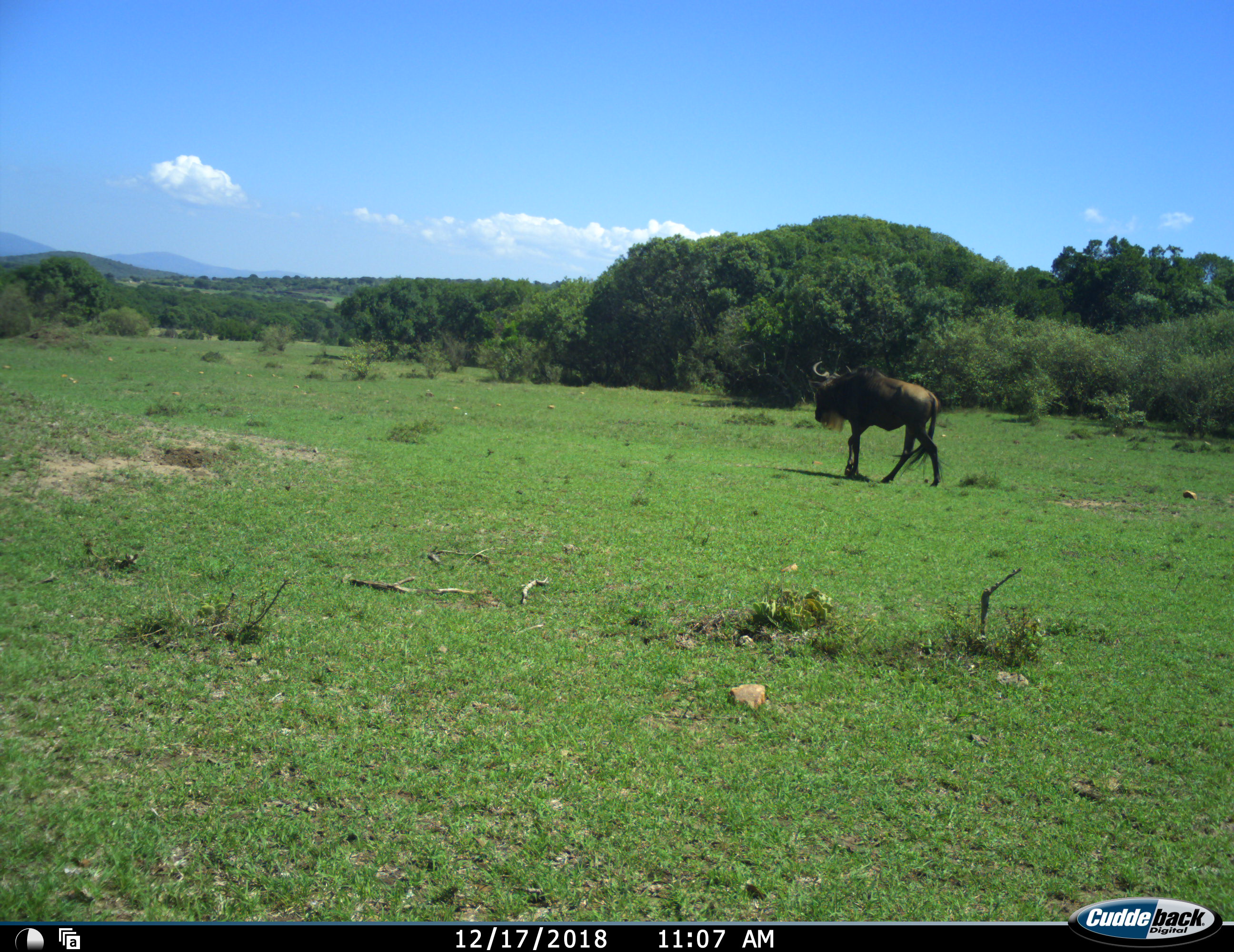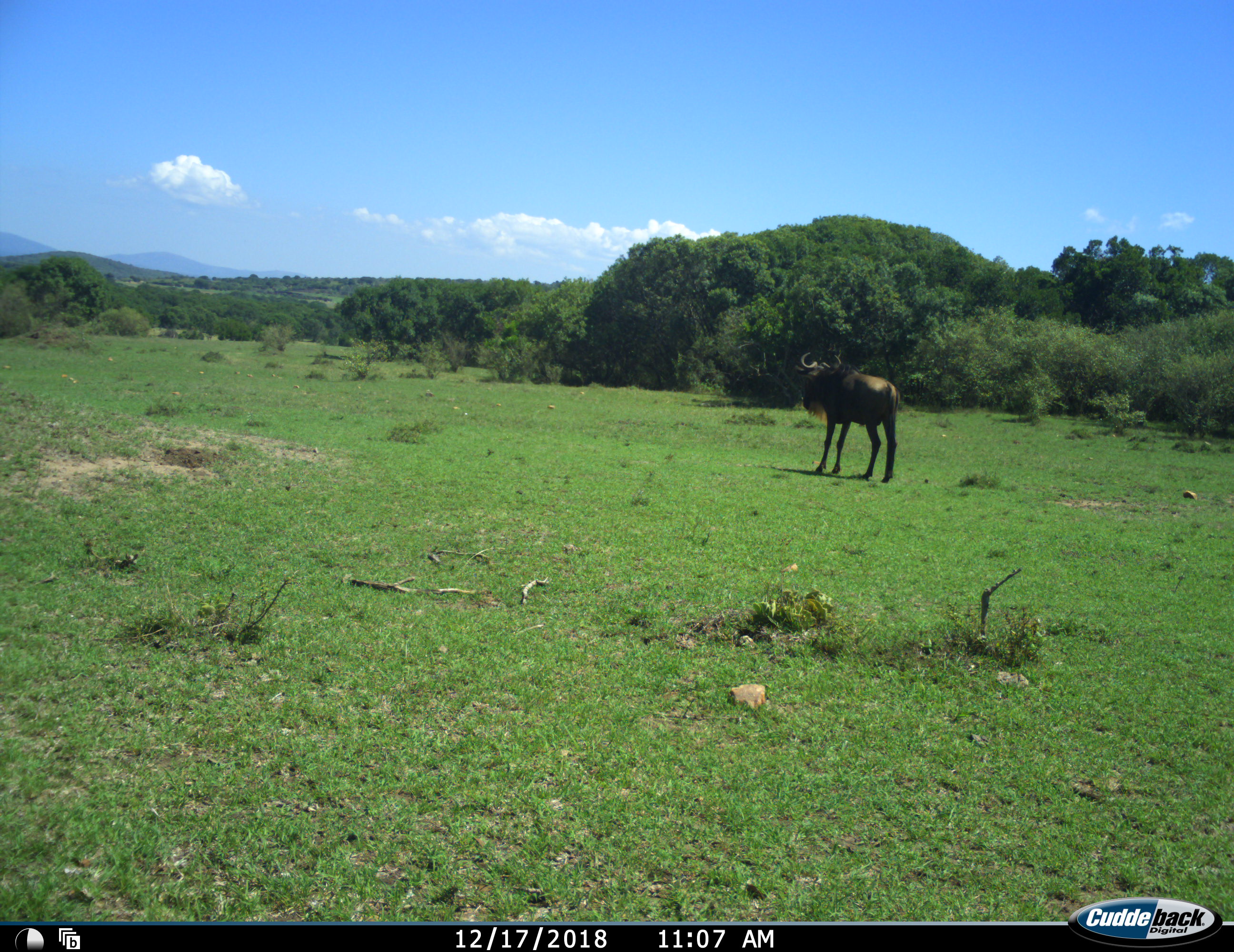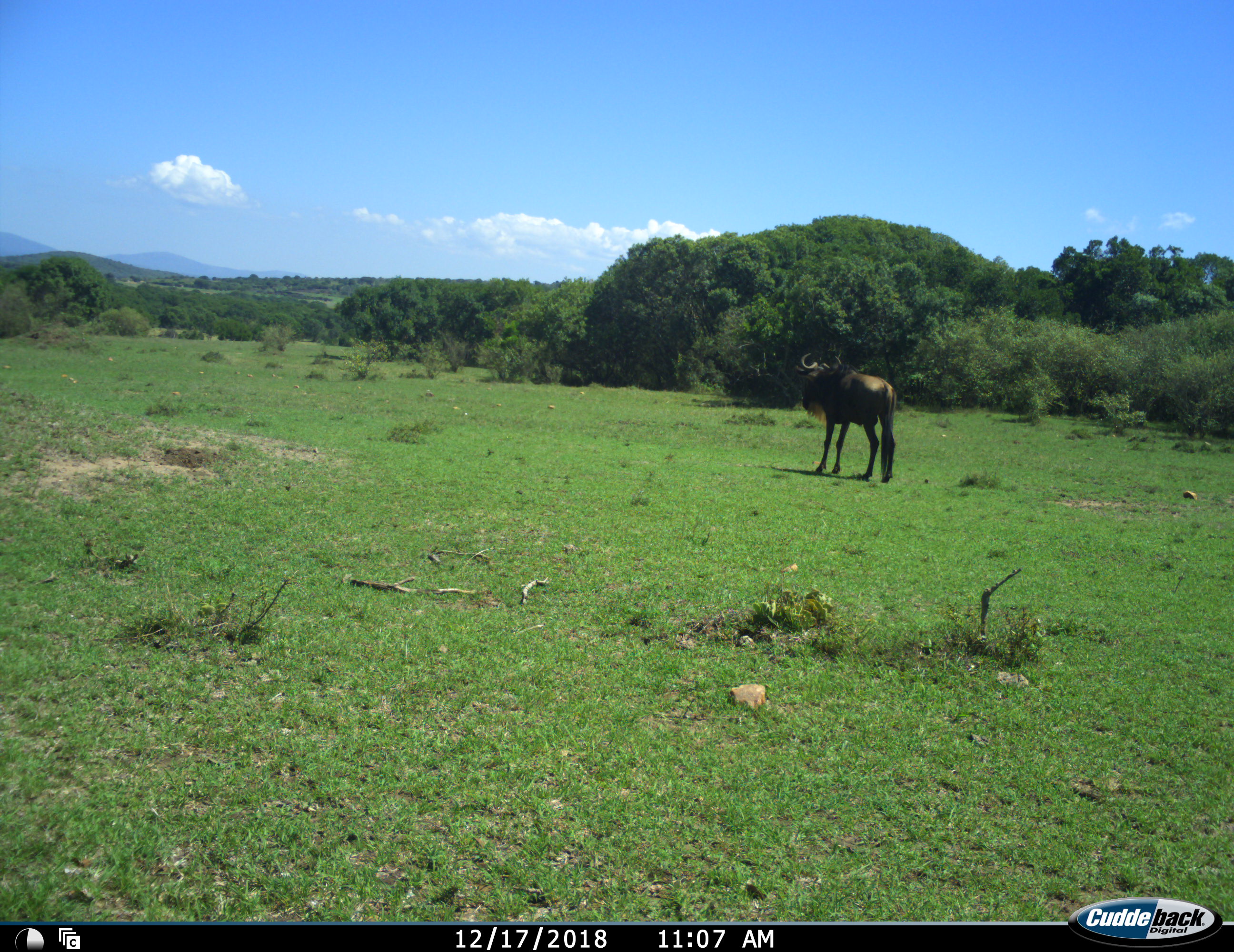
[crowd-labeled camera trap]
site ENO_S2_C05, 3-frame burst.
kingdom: Animalia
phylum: Chordata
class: Mammalia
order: Artiodactyla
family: Bovidae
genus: Connochaetes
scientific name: Connochaetes taurinus taurinus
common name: blue wildebeest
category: wildebeestblue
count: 1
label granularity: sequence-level